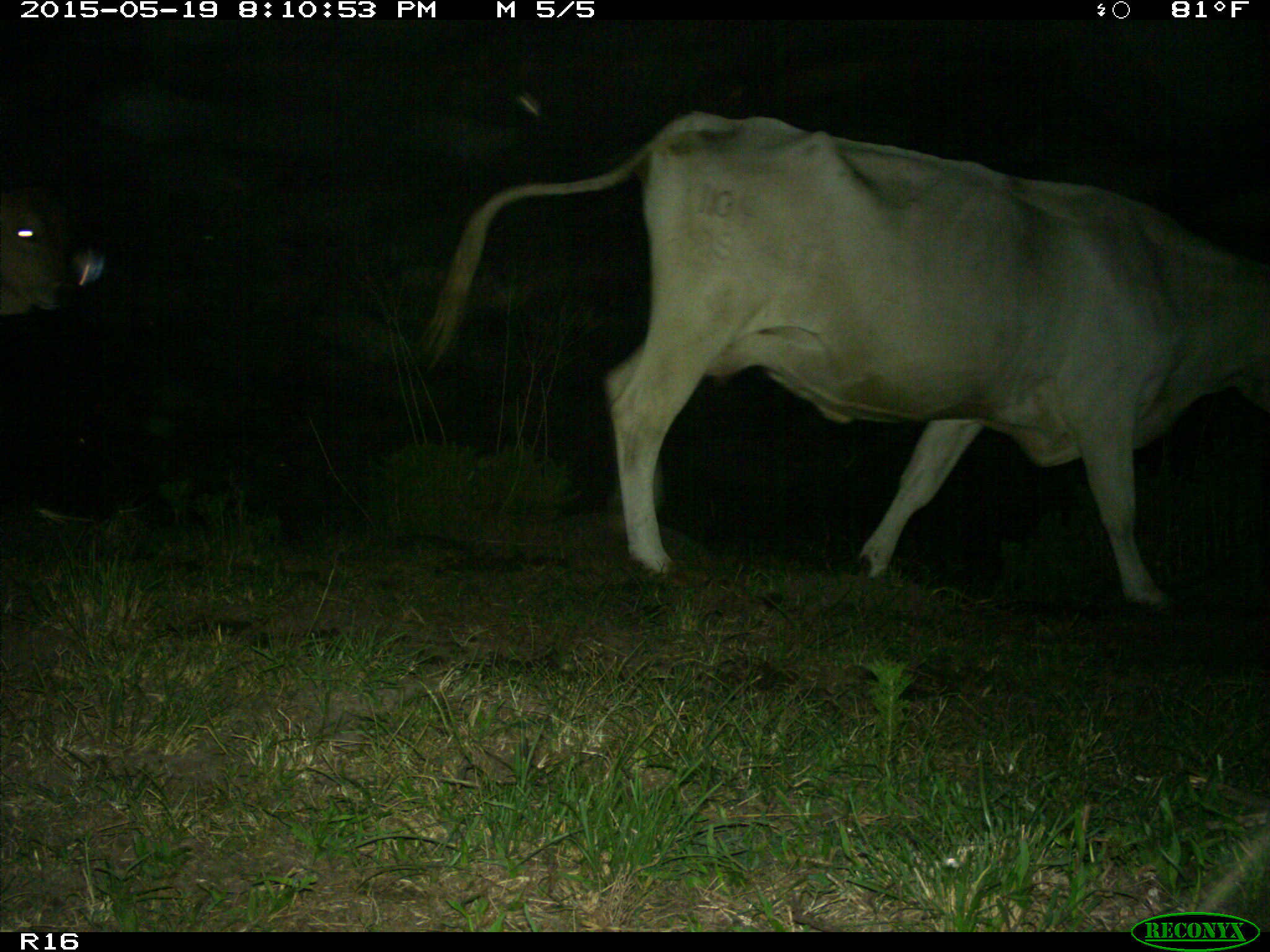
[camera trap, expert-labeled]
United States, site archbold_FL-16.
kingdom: Animalia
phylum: Chordata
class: Mammalia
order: Artiodactyla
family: Bovidae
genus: Bos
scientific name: Bos taurus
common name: domestic cow